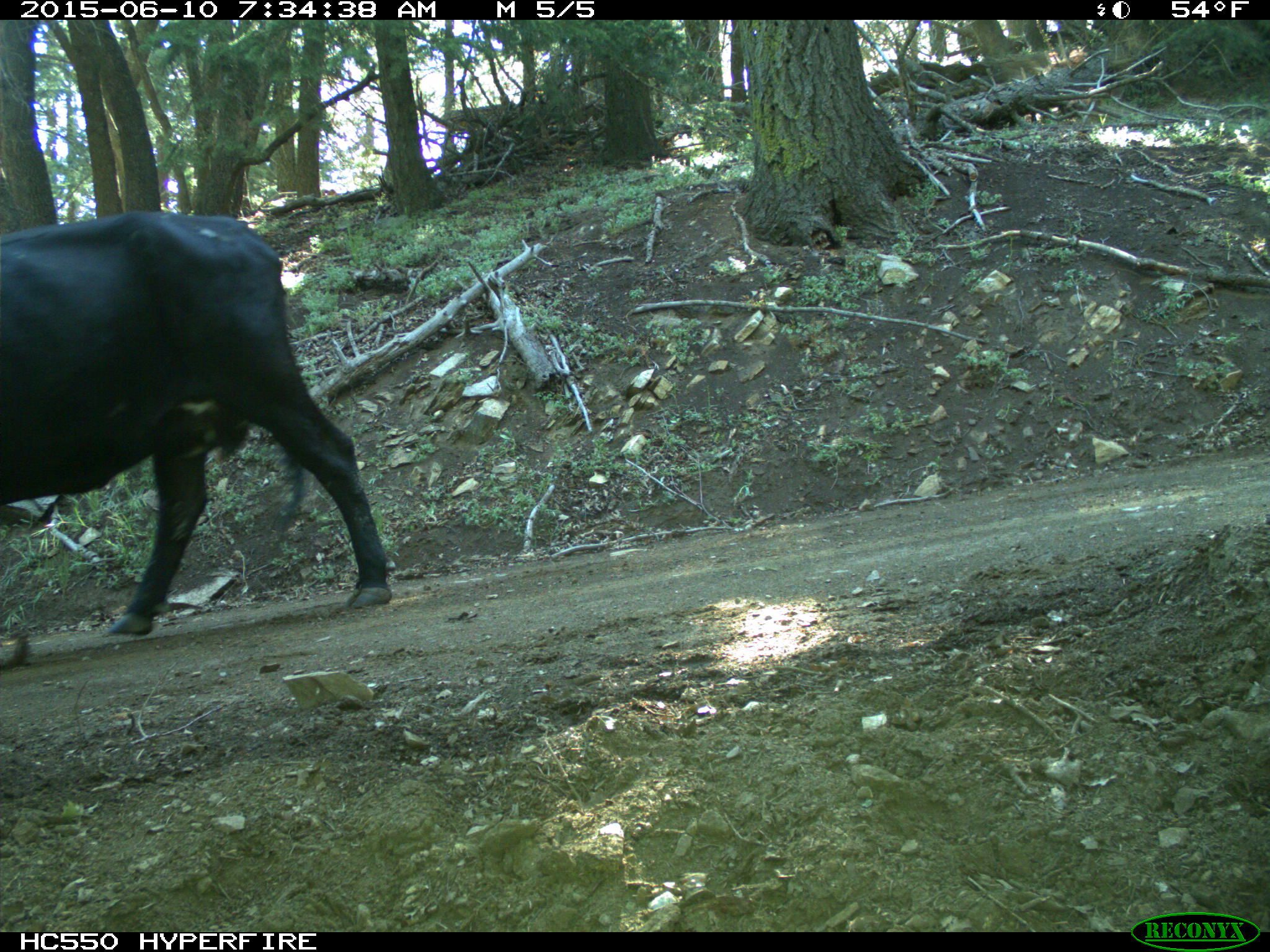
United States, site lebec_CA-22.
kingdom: Animalia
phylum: Chordata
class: Mammalia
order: Artiodactyla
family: Bovidae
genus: Bos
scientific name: Bos taurus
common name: domestic cow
Bos taurus (domestic cow).